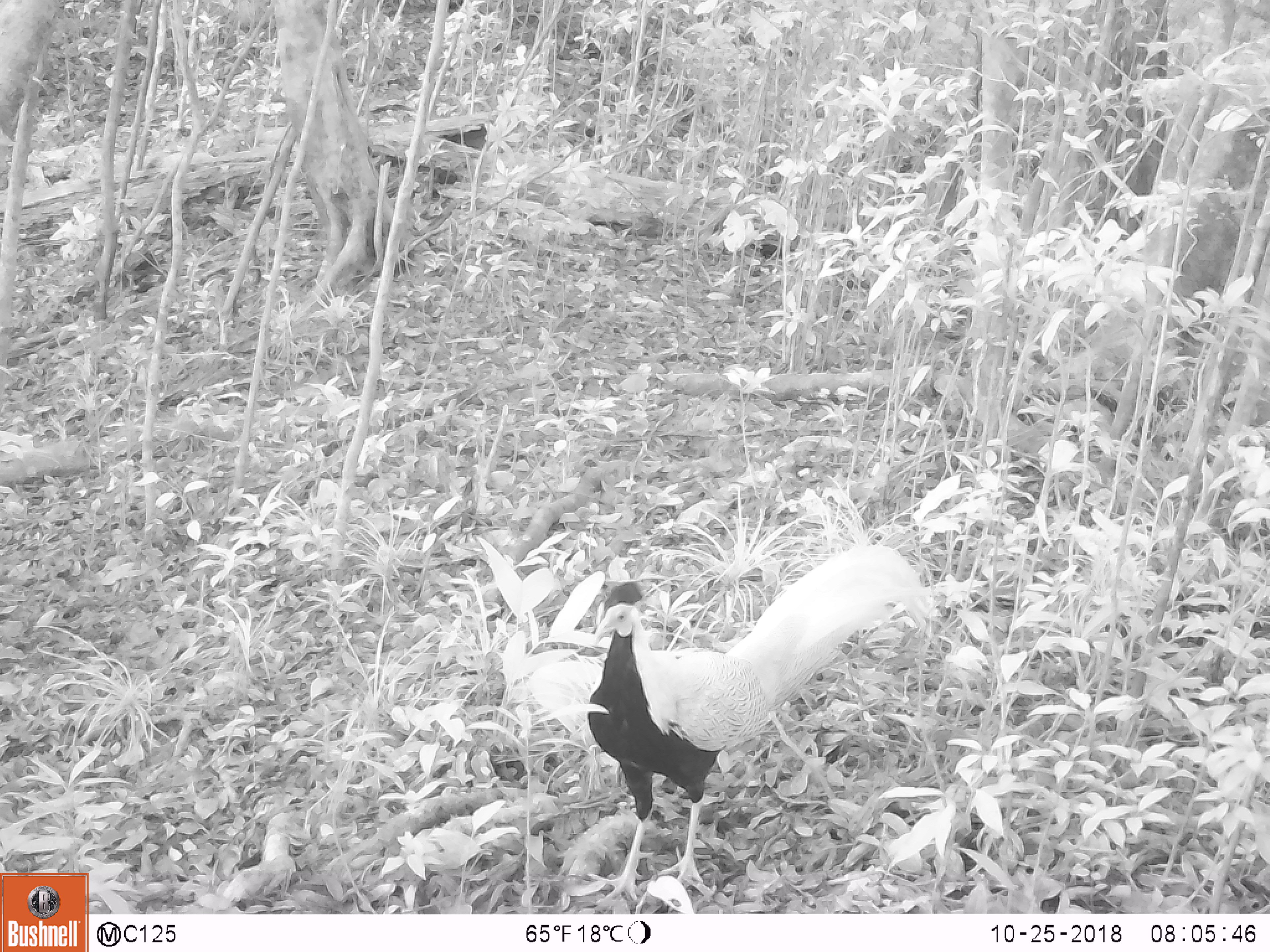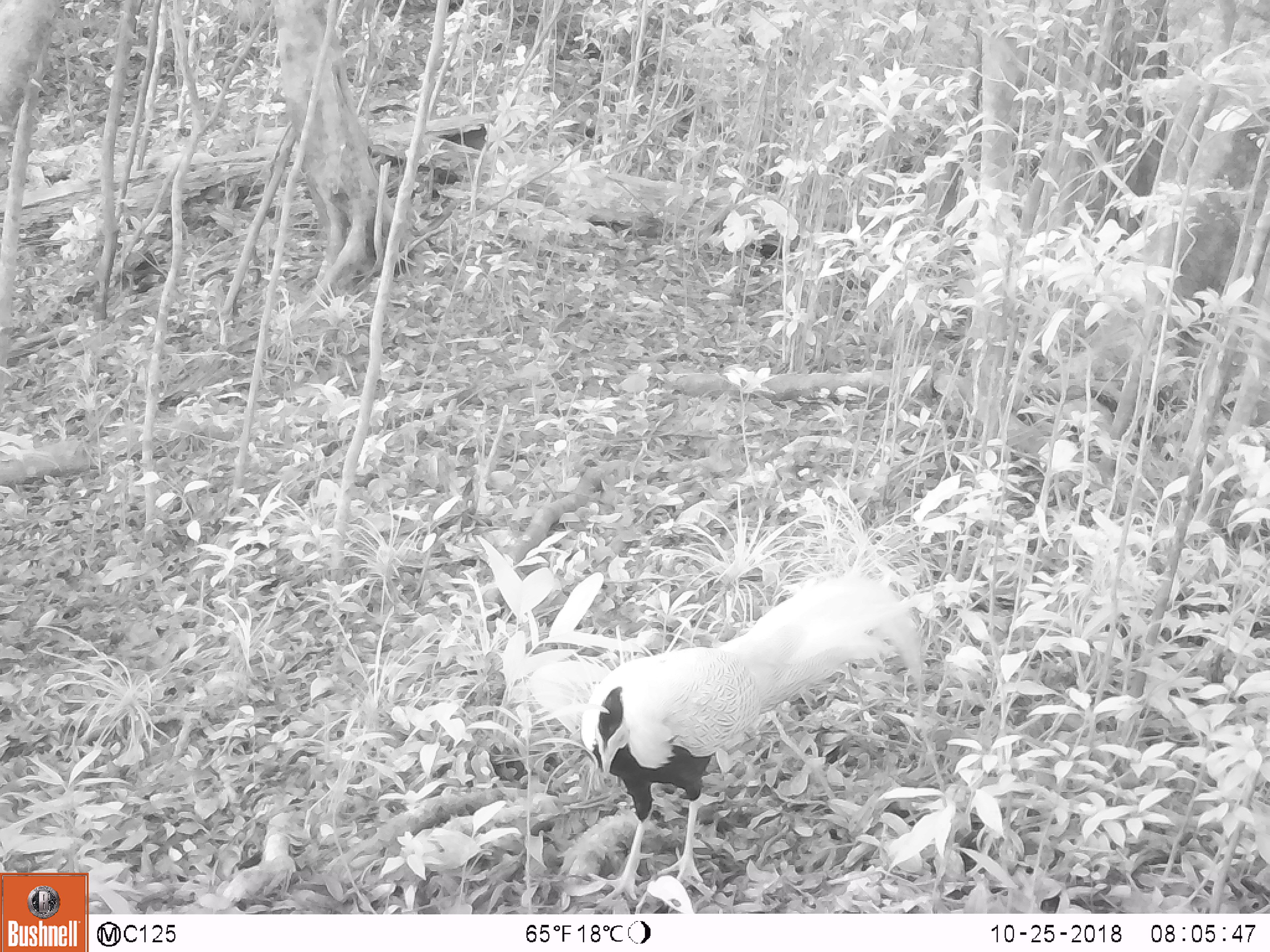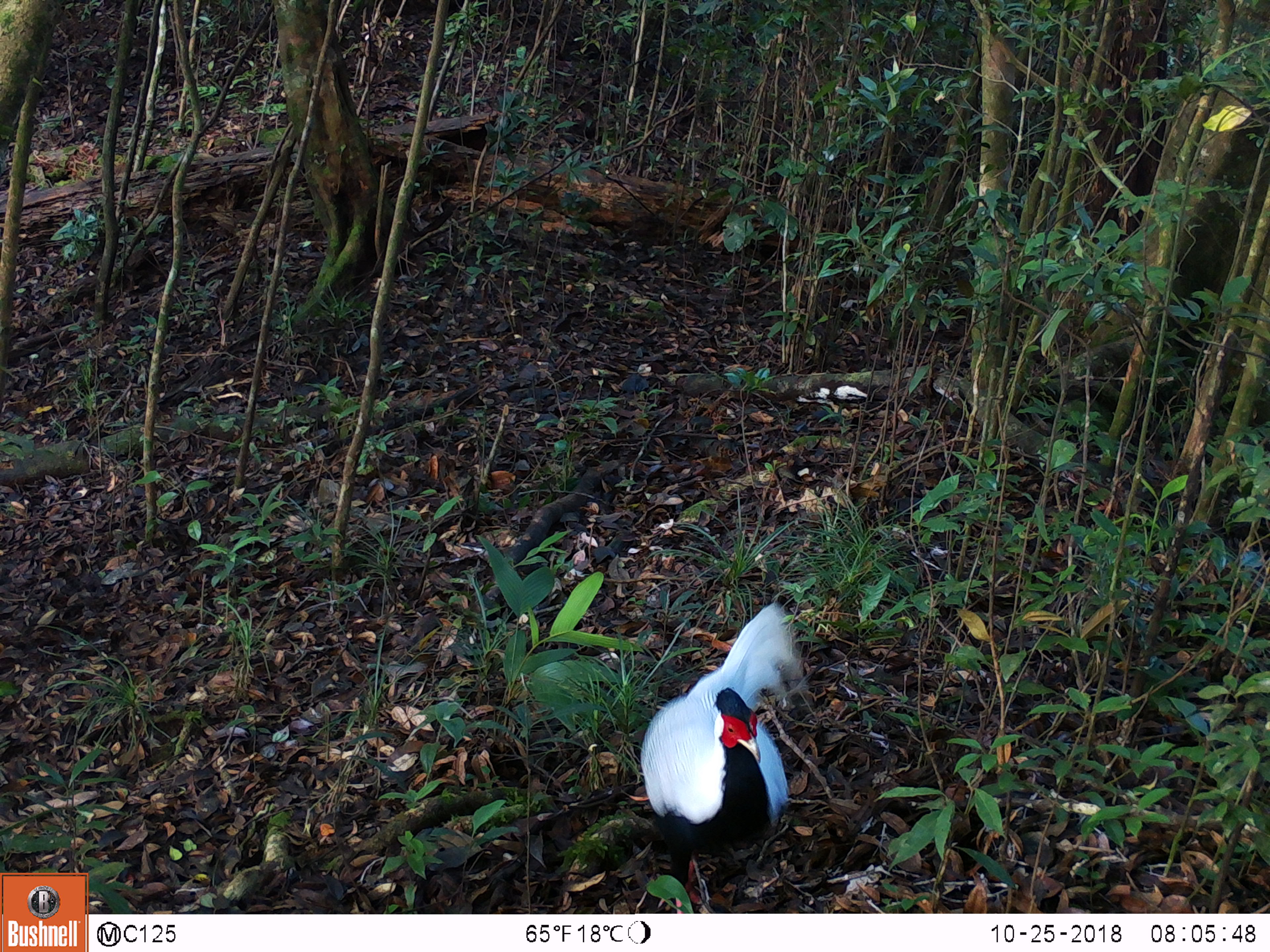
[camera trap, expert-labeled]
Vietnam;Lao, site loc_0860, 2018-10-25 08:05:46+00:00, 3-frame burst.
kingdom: Animalia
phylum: Chordata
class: Aves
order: Galliformes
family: Phasianidae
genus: Lophura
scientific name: Lophura nycthemera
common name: silver pheasant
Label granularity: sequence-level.